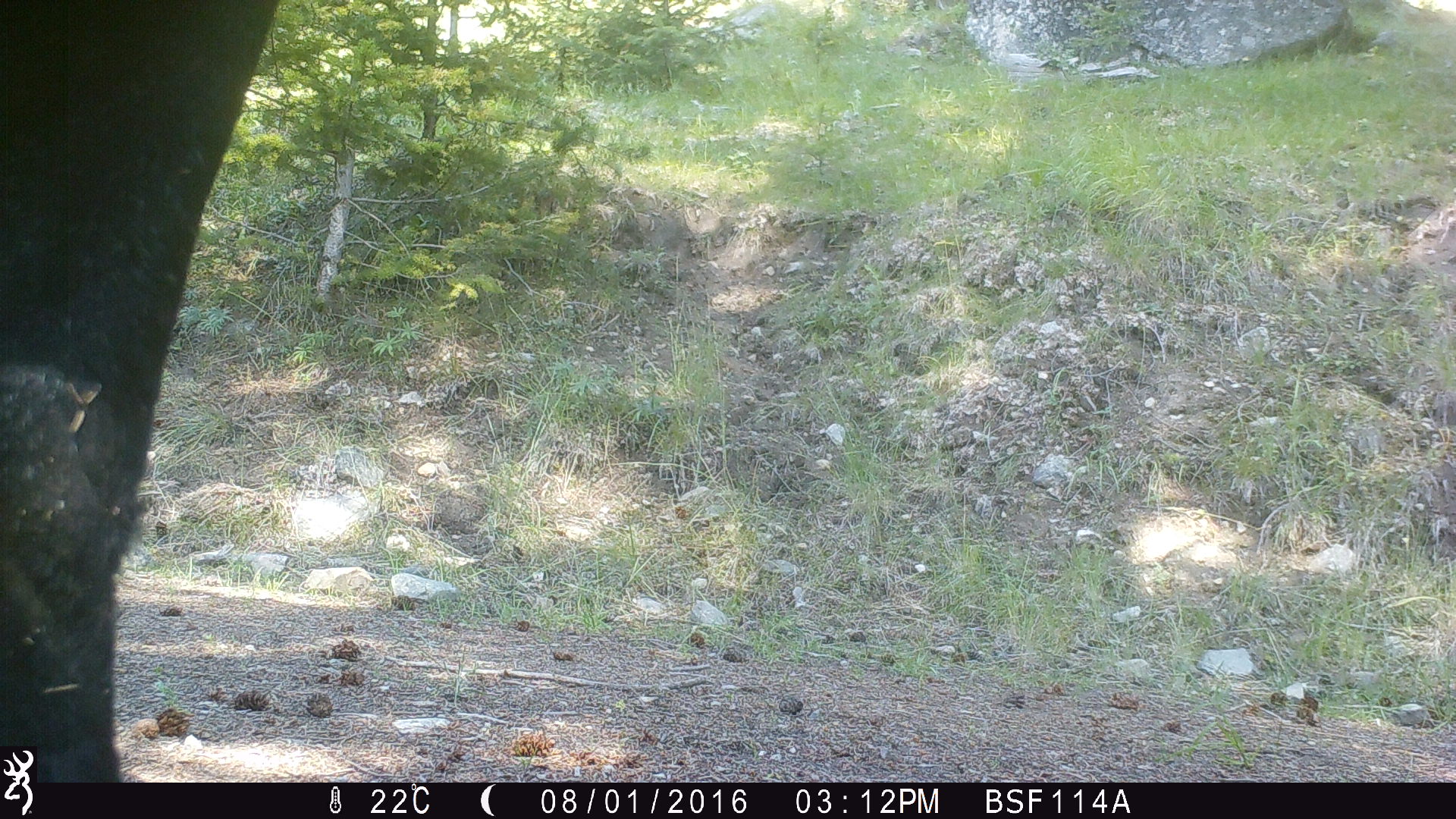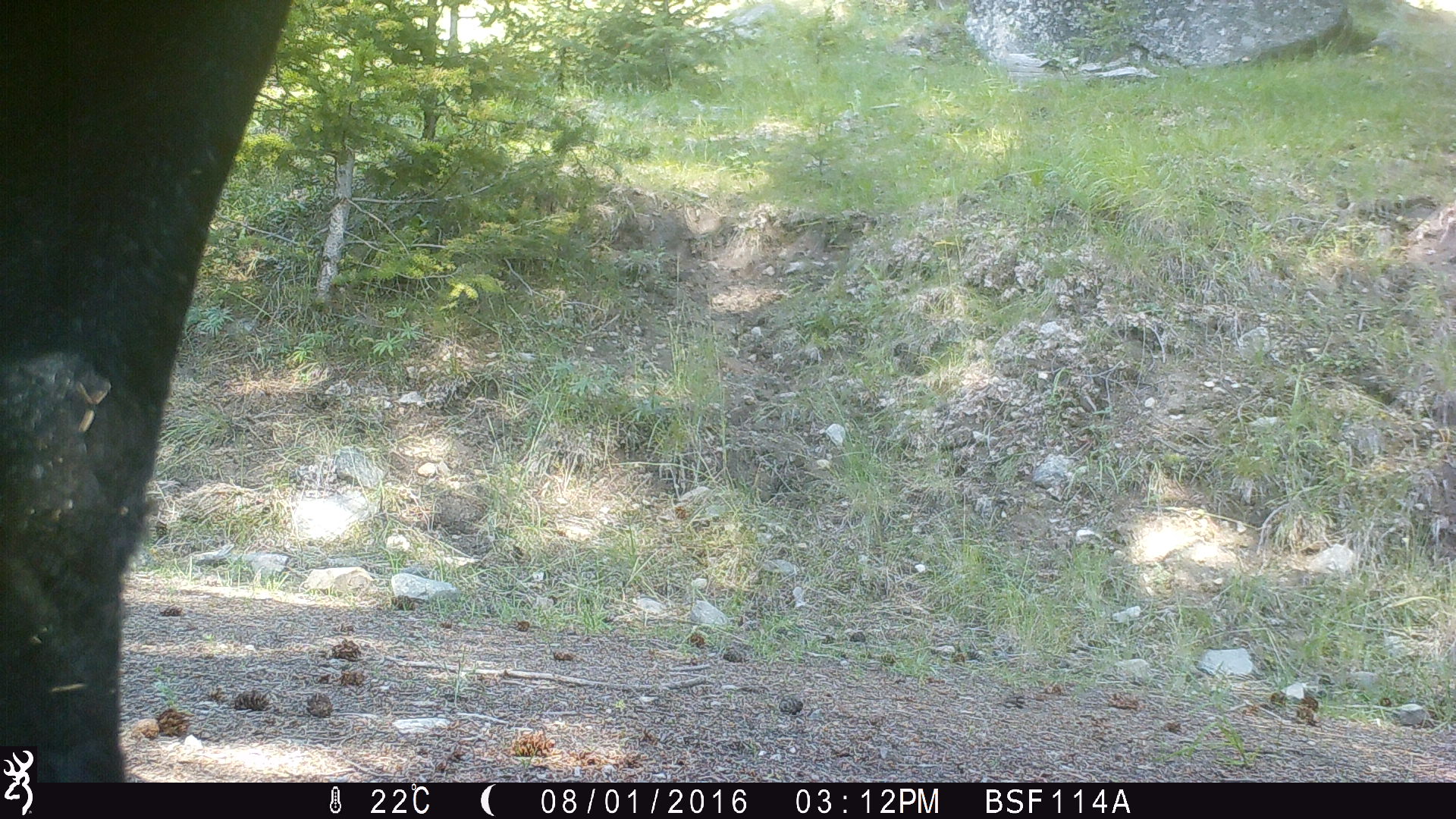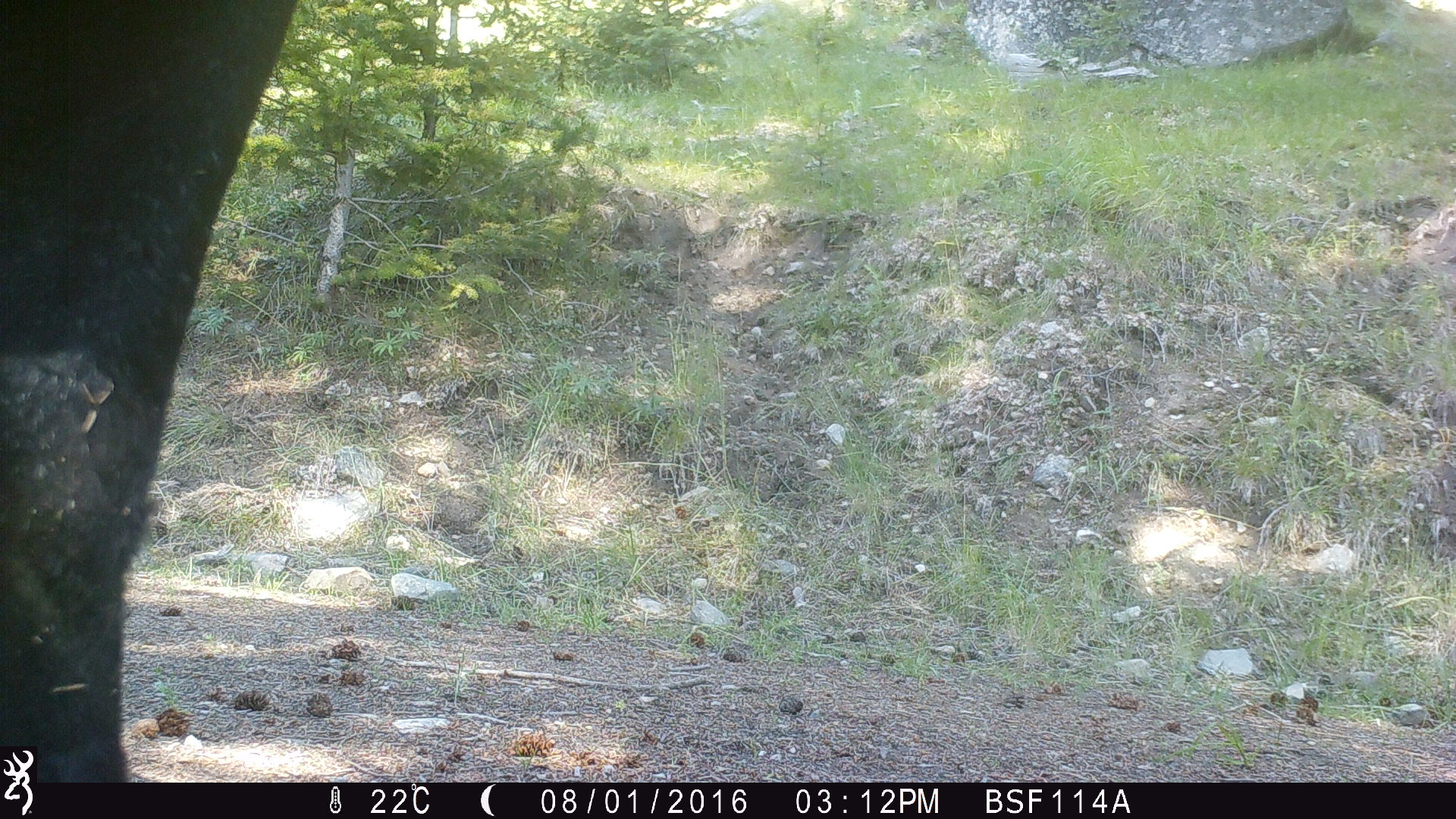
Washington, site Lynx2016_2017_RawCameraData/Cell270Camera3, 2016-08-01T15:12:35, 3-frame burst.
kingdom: Animalia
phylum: Chordata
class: Mammalia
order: Artiodactyla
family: Bovidae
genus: Bos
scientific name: Bos taurus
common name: domestic cattle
Domestic cattle (Bos taurus). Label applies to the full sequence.